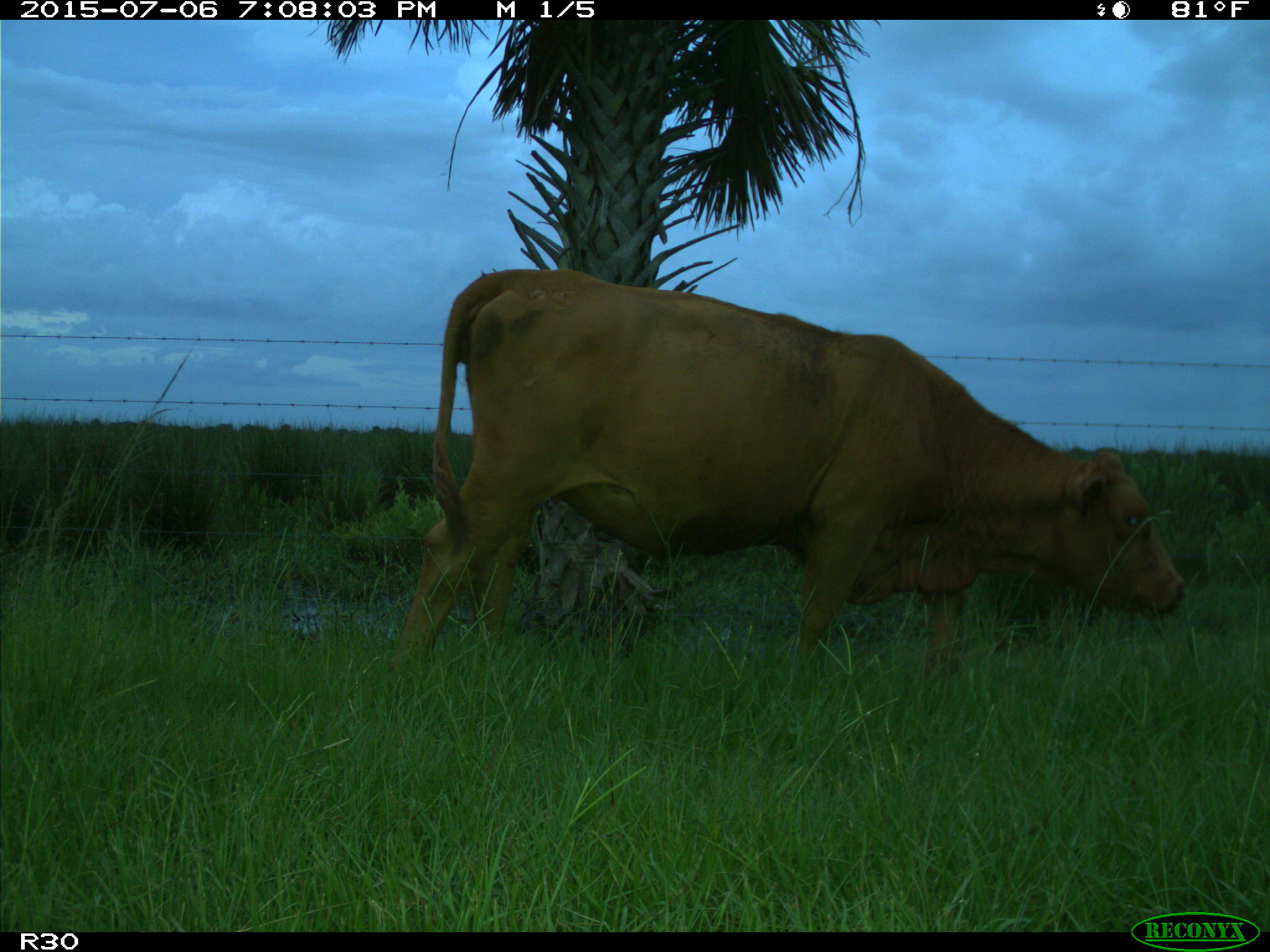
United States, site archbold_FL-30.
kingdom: Animalia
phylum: Chordata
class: Mammalia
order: Artiodactyla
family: Bovidae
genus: Bos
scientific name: Bos taurus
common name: domestic cow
Bos taurus (domestic cow).